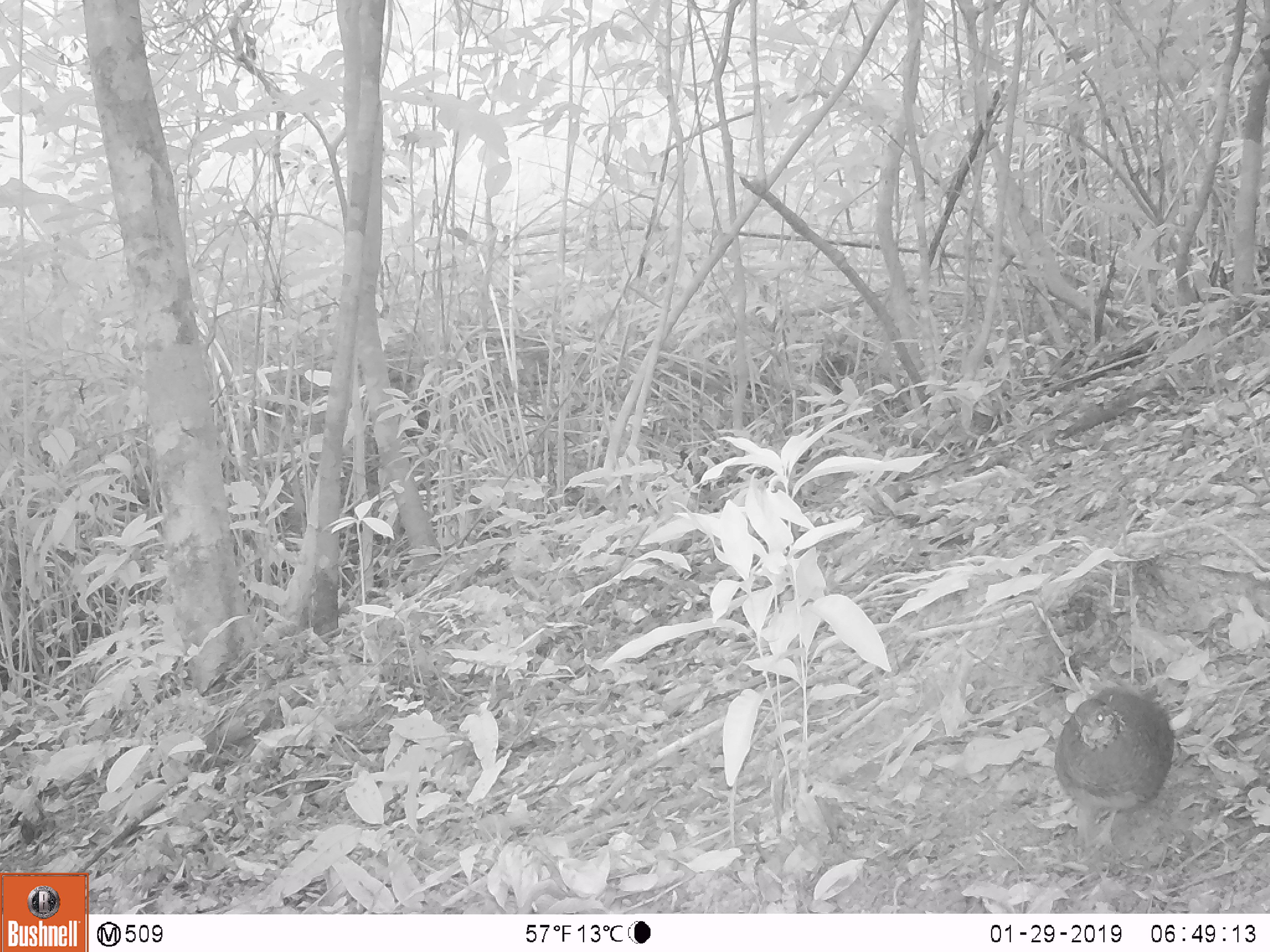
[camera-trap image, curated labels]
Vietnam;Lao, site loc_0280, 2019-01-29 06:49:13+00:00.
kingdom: Animalia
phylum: Chordata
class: Aves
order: Galliformes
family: Phasianidae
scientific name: Phasianidae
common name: partridge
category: unidentified partridge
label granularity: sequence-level